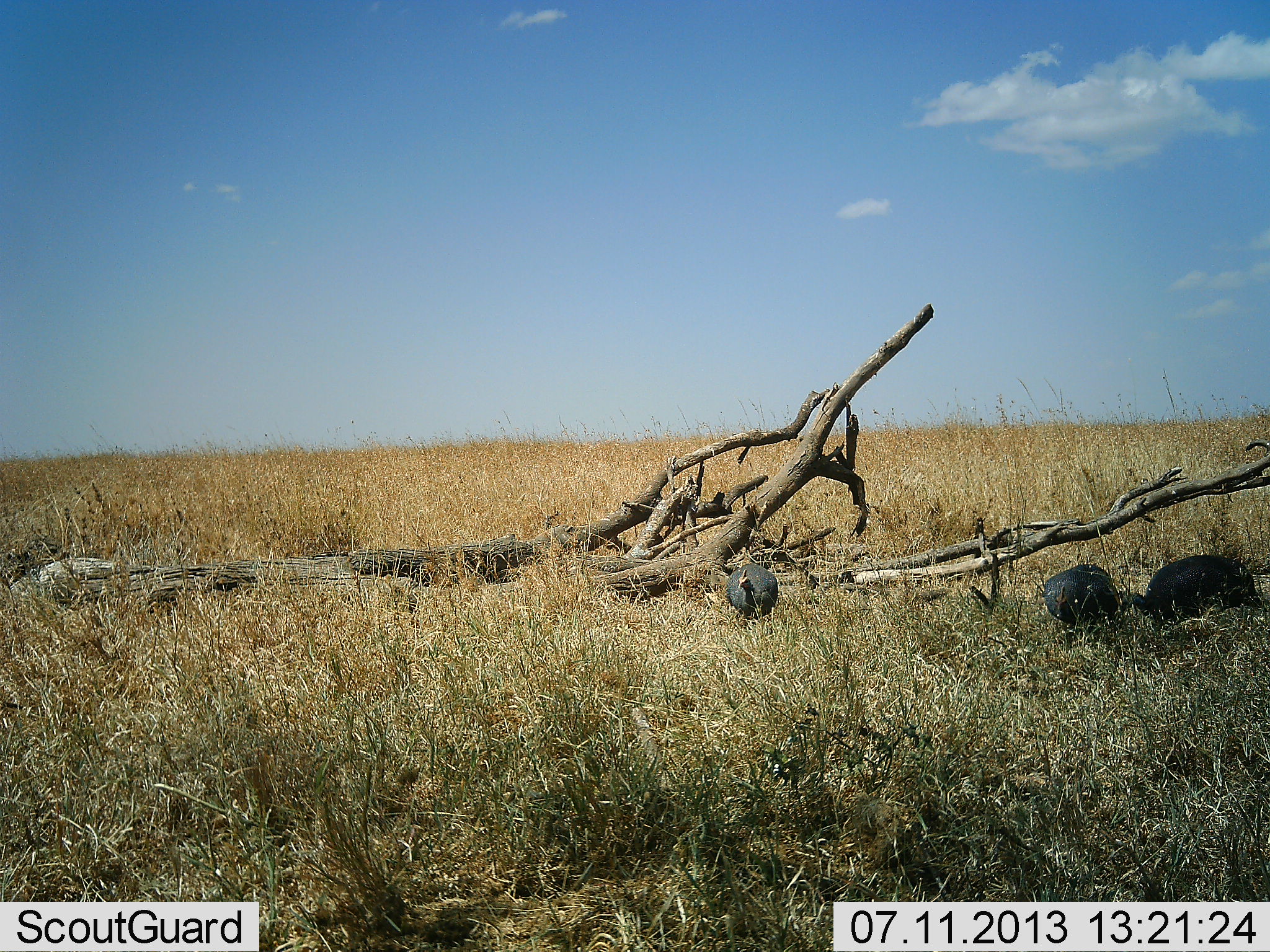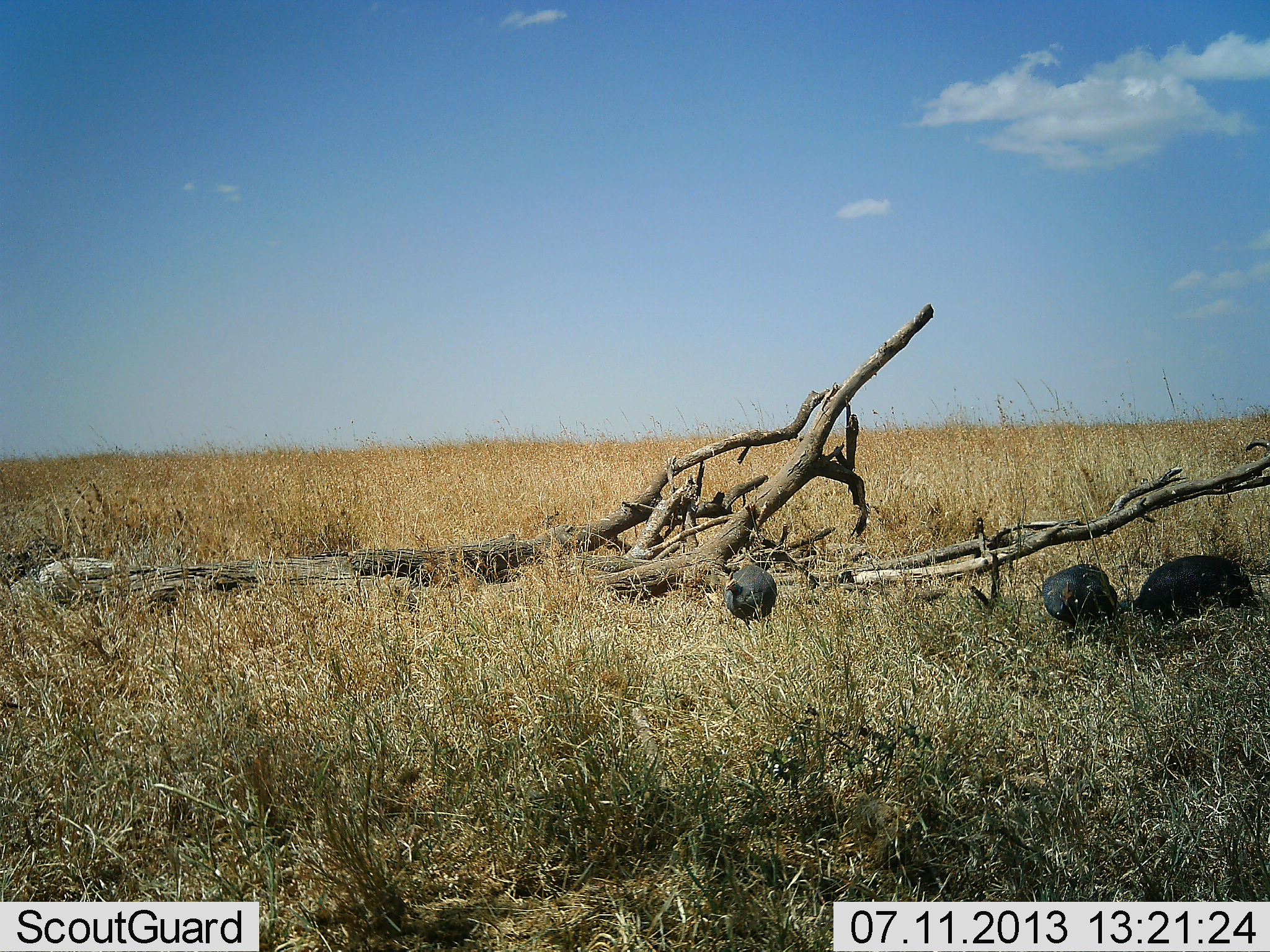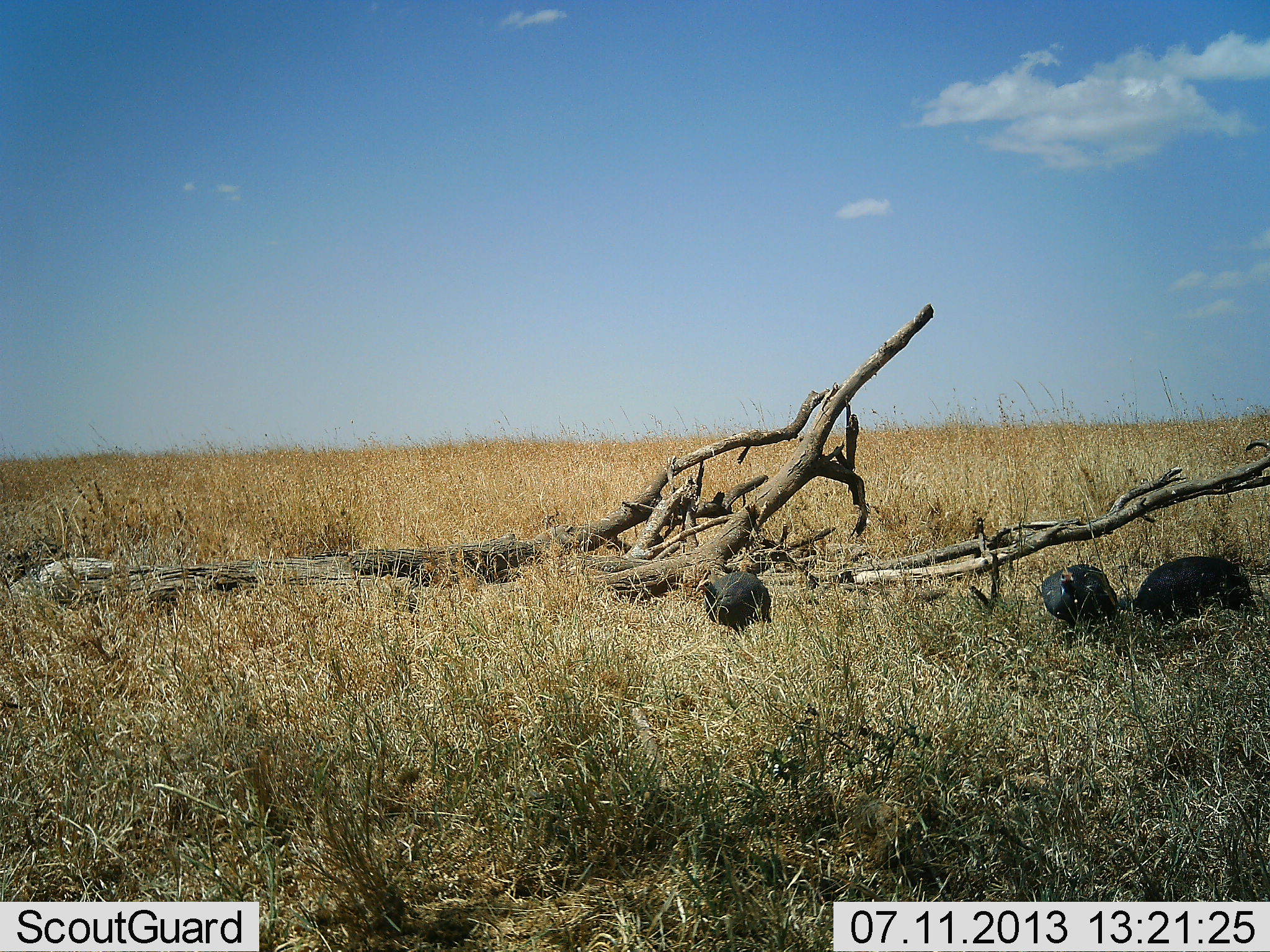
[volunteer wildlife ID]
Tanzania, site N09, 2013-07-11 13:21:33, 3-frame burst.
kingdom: Animalia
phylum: Chordata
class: Aves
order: Galliformes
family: Numididae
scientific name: Numididae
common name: guinea fowl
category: guineafowl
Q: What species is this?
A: Guineafowl (guinea fowl) (Numididae).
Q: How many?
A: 3.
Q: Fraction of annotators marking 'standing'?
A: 50%.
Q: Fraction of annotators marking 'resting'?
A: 0%.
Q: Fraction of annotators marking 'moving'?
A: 25%.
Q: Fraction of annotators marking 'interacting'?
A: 5%.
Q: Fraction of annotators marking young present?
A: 0%.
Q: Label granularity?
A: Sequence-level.